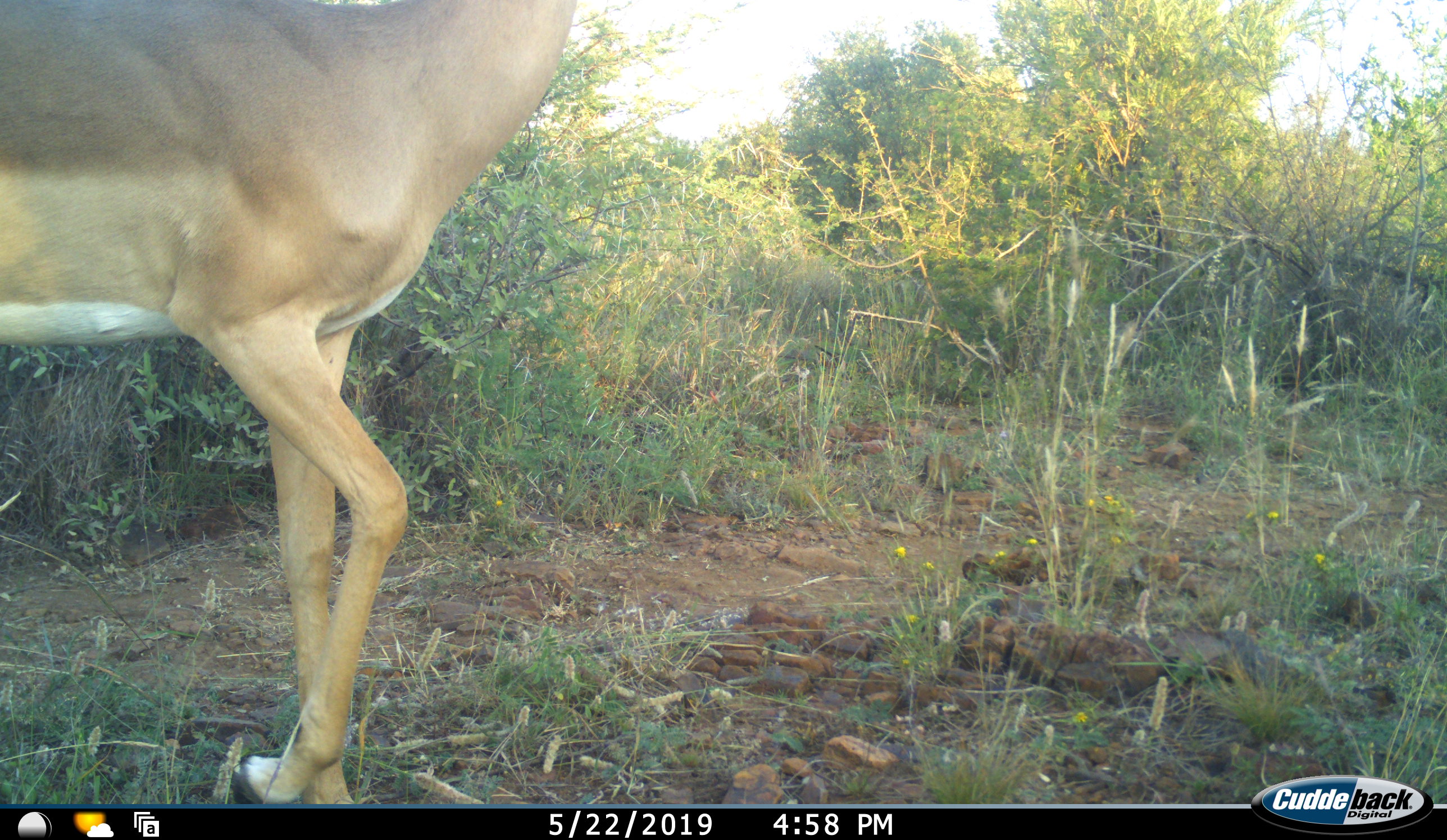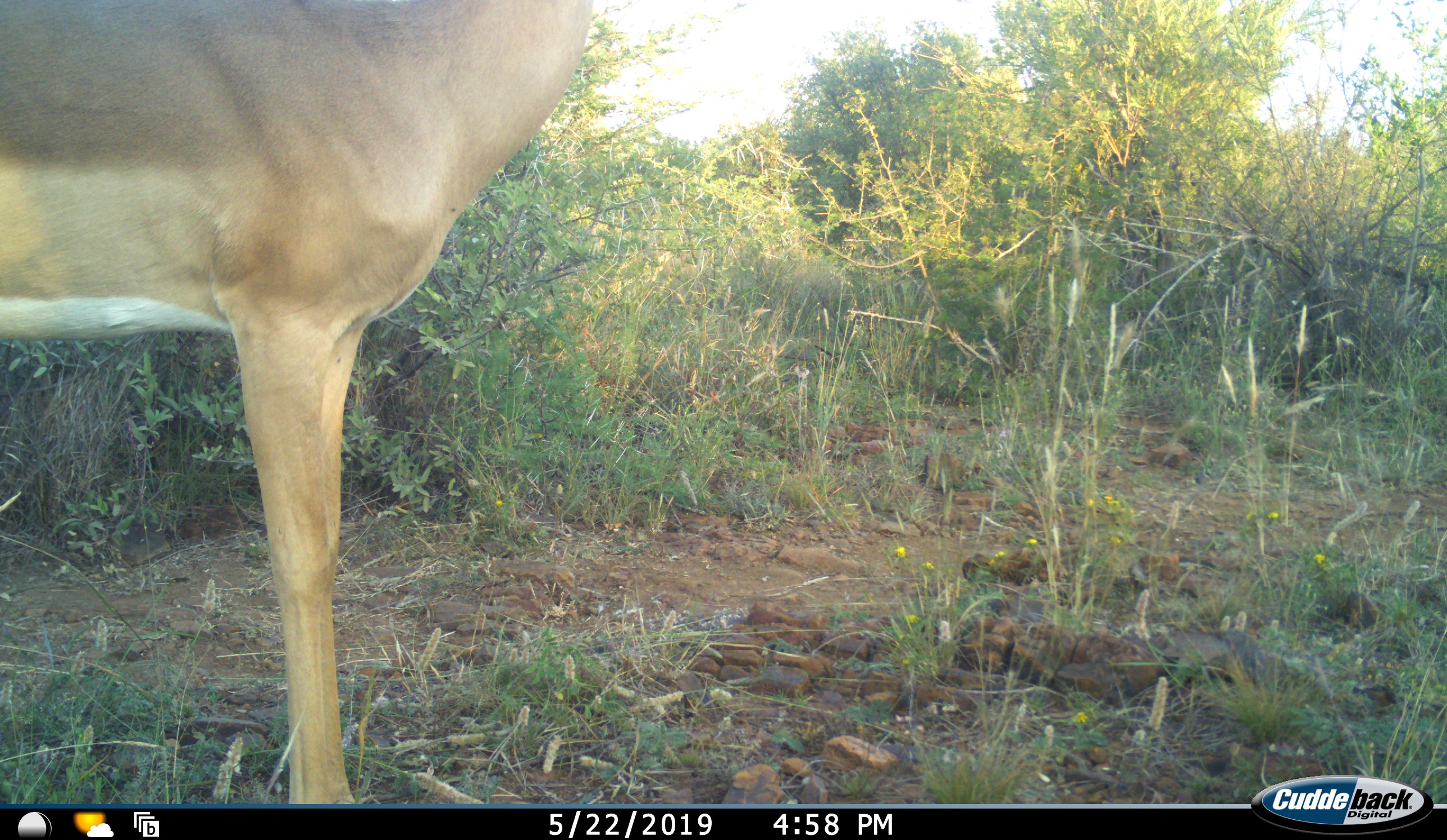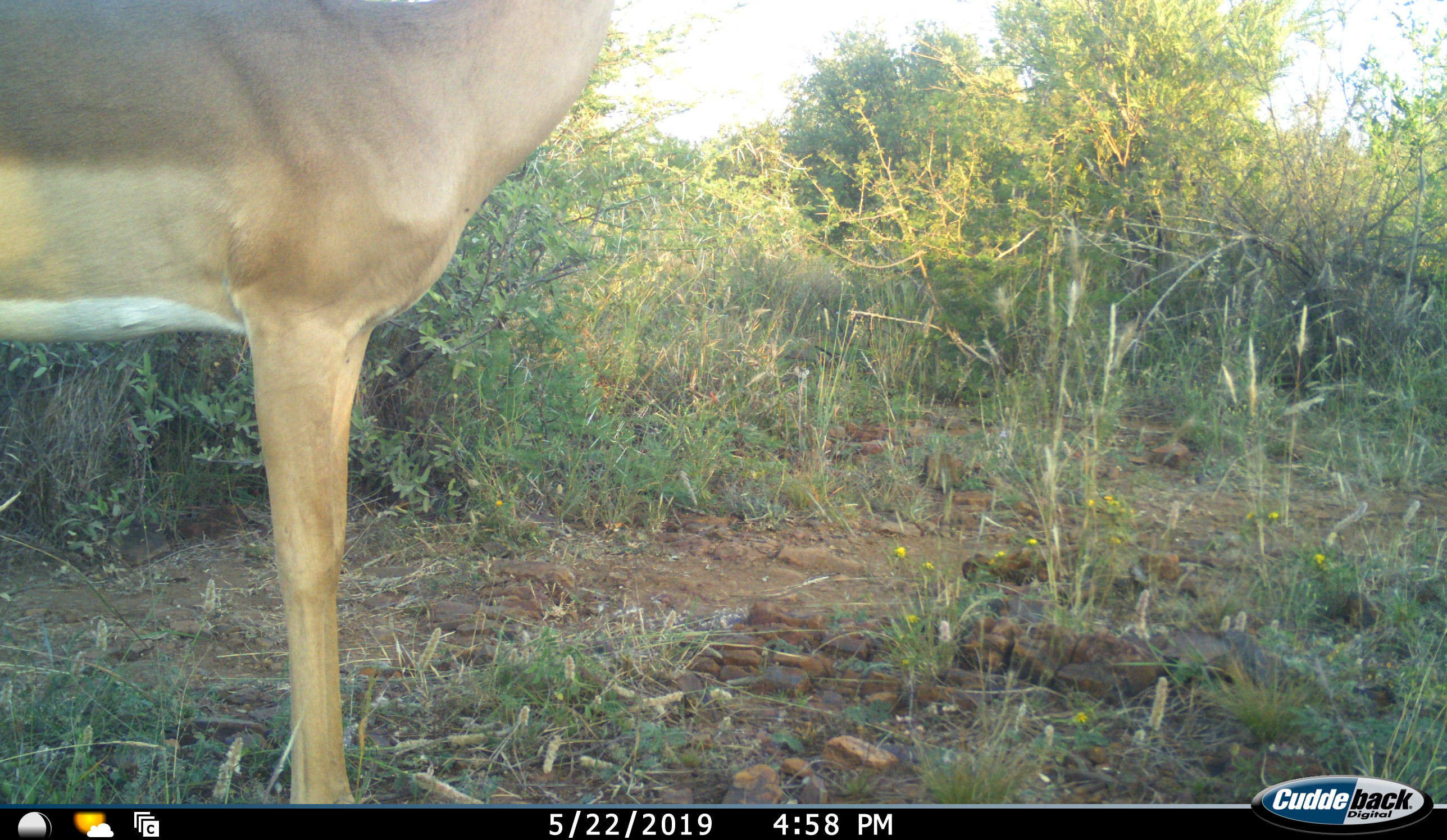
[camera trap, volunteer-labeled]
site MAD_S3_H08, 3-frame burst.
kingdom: Animalia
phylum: Chordata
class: Mammalia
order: Artiodactyla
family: Bovidae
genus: Aepyceros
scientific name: Aepyceros melampus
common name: impala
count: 1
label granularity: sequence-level